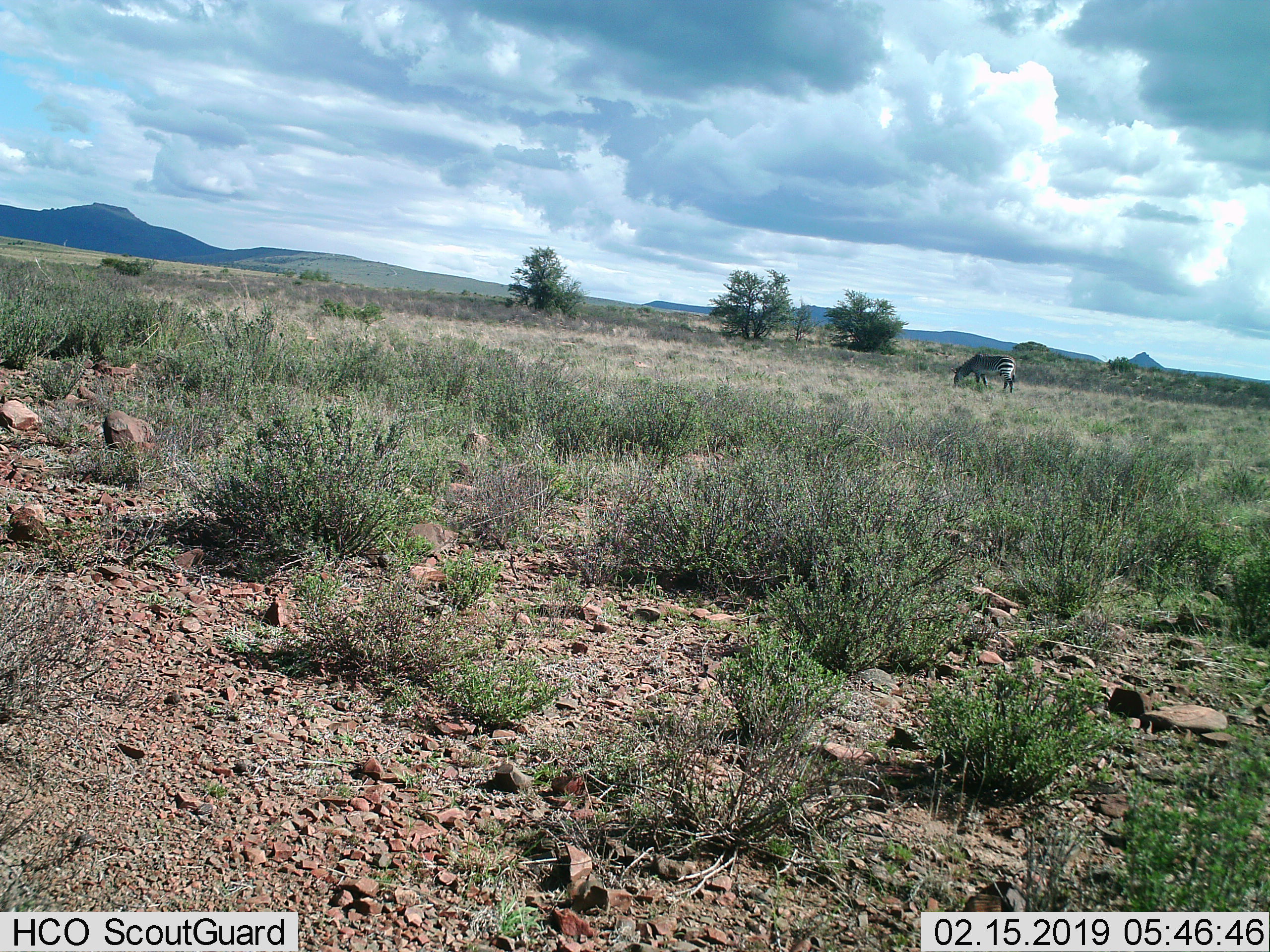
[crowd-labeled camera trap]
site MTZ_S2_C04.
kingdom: Animalia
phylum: Chordata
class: Mammalia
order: Perissodactyla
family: Equidae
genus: Equus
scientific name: Equus zebra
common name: mountain zebra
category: zebramountain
Zebramountain (mountain zebra) (Equus zebra), count 1. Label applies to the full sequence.